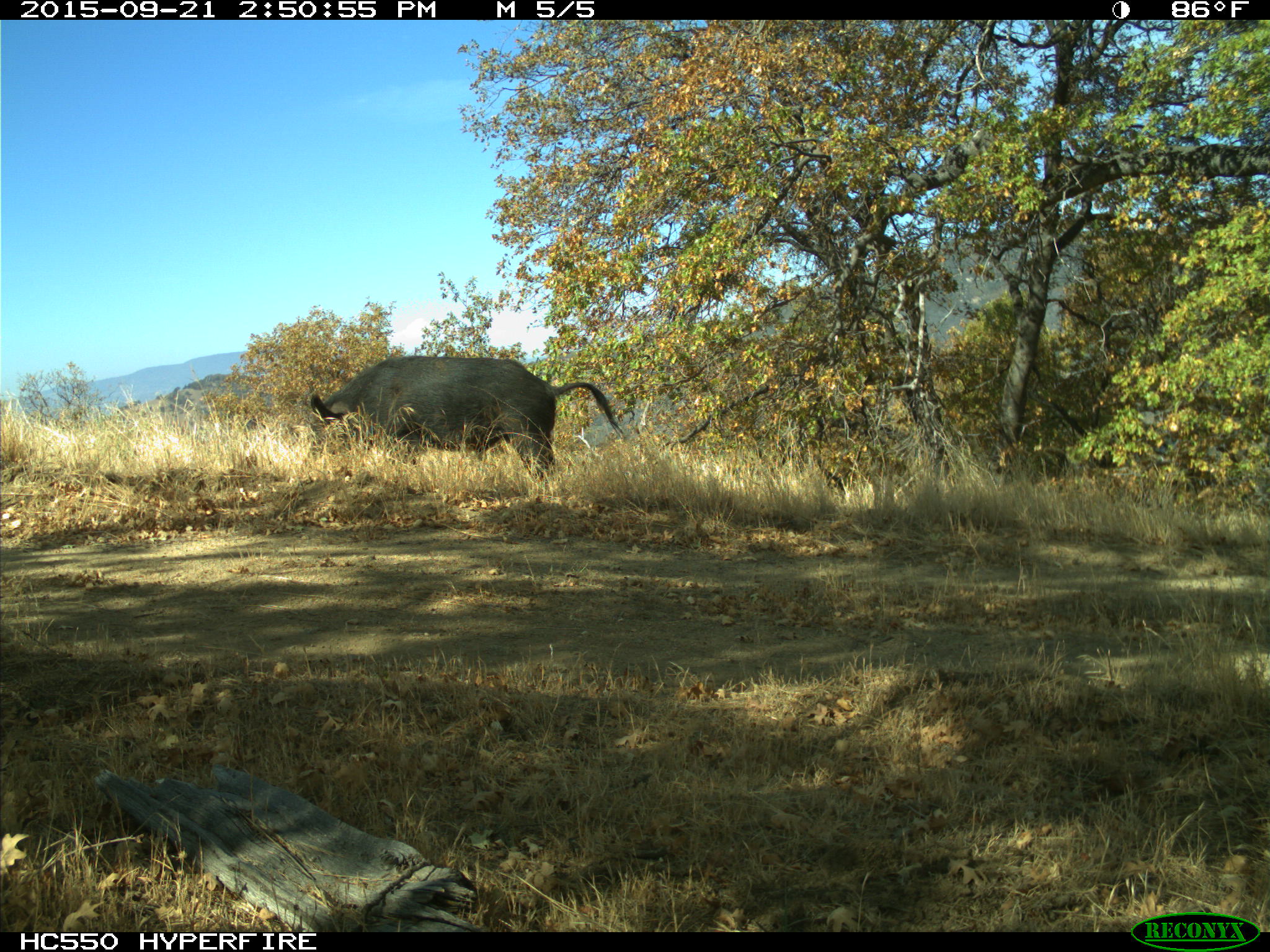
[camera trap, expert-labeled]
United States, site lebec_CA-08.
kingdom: Animalia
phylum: Chordata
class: Mammalia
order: Artiodactyla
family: Suidae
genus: Sus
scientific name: Sus scrofa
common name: wild boar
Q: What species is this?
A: Sus scrofa (wild boar).